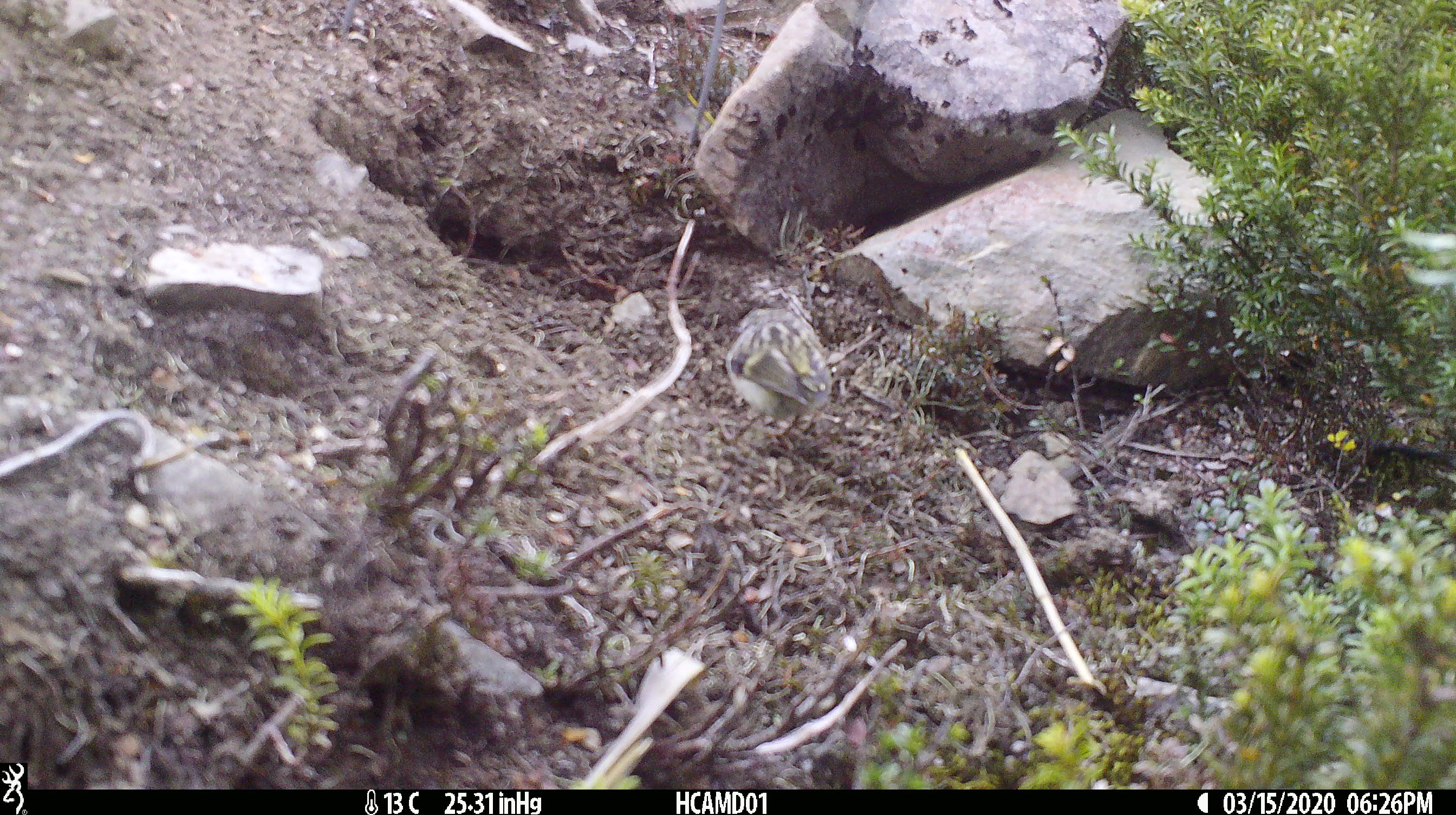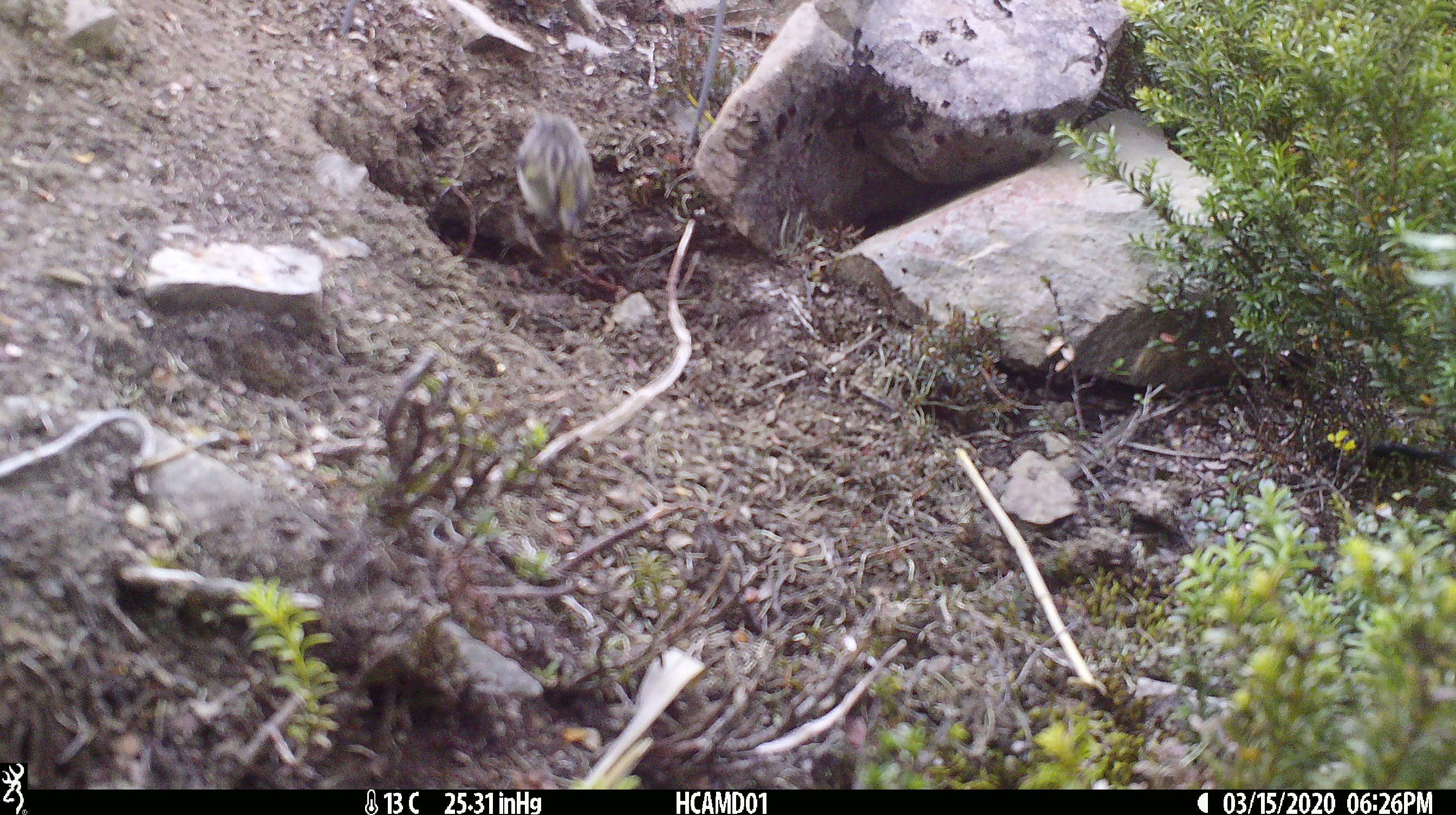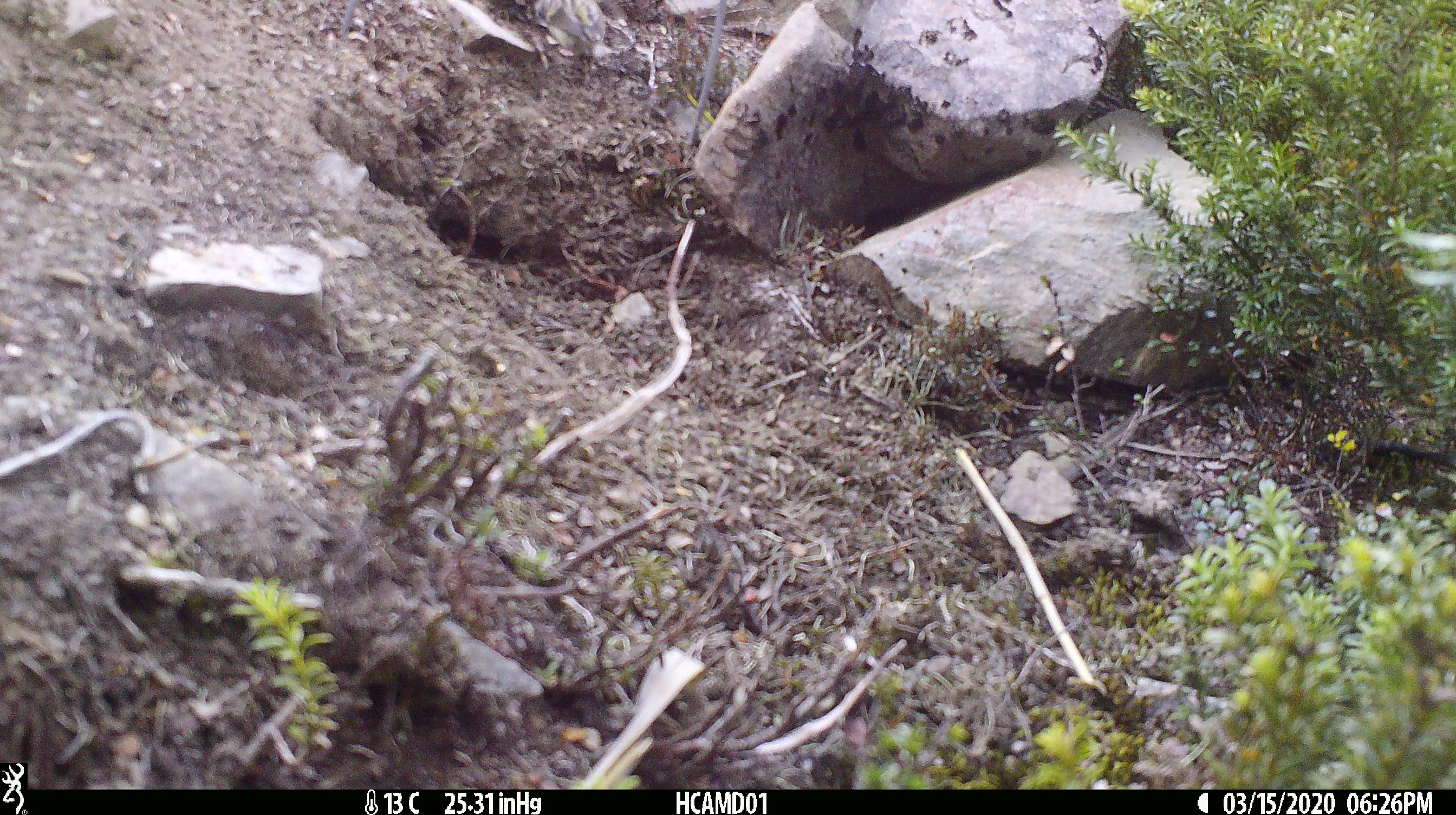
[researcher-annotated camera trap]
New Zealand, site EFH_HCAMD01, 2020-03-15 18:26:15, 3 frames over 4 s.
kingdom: Animalia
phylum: Chordata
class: Aves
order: Passeriformes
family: Acanthisittidae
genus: Acanthisitta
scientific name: Acanthisitta chloris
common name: rifleman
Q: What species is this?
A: Rifleman (Acanthisitta chloris).